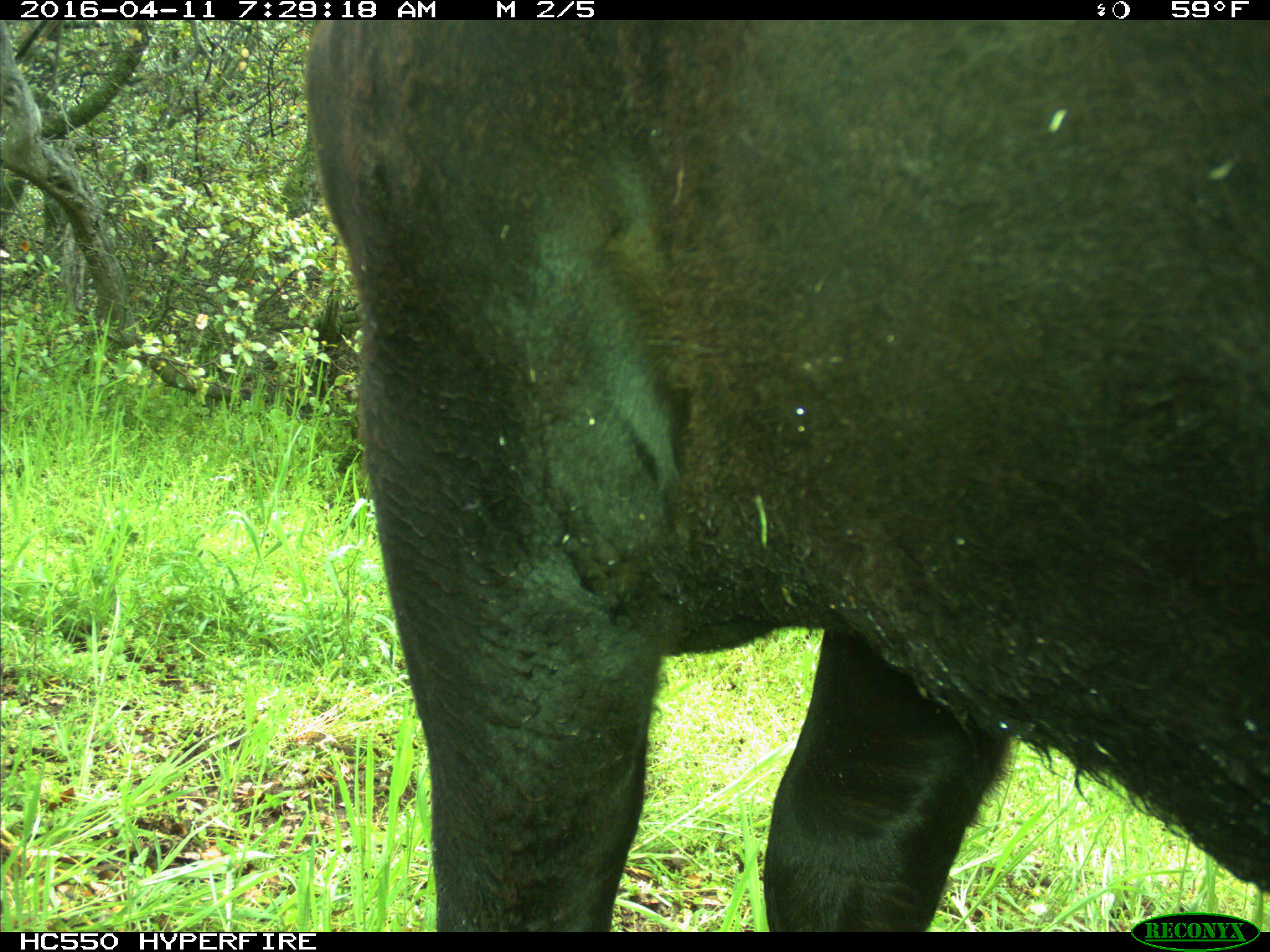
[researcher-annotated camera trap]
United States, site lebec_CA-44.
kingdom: Animalia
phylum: Chordata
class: Mammalia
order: Artiodactyla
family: Bovidae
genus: Bos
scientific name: Bos taurus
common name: domestic cow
Bos taurus (domestic cow).